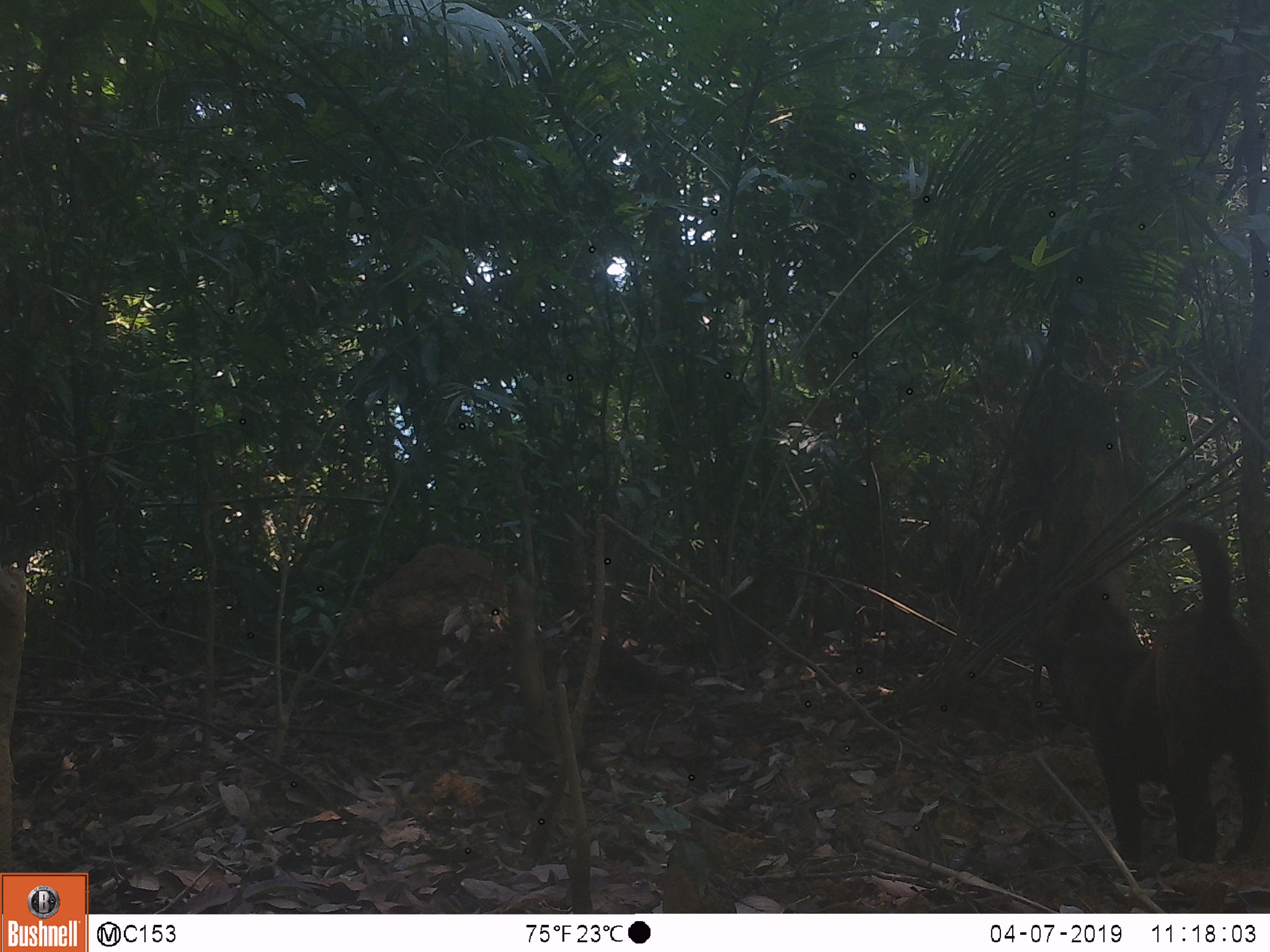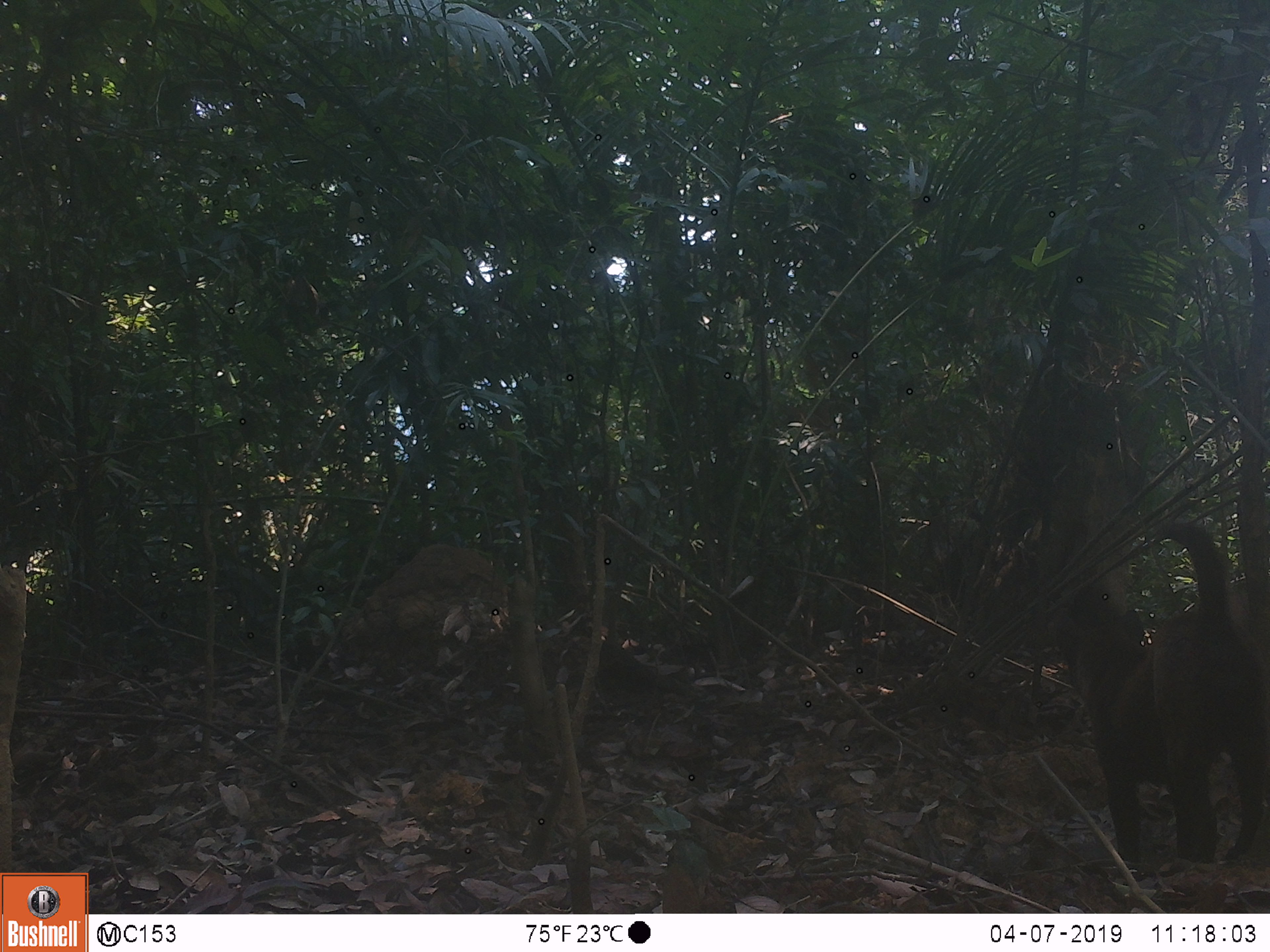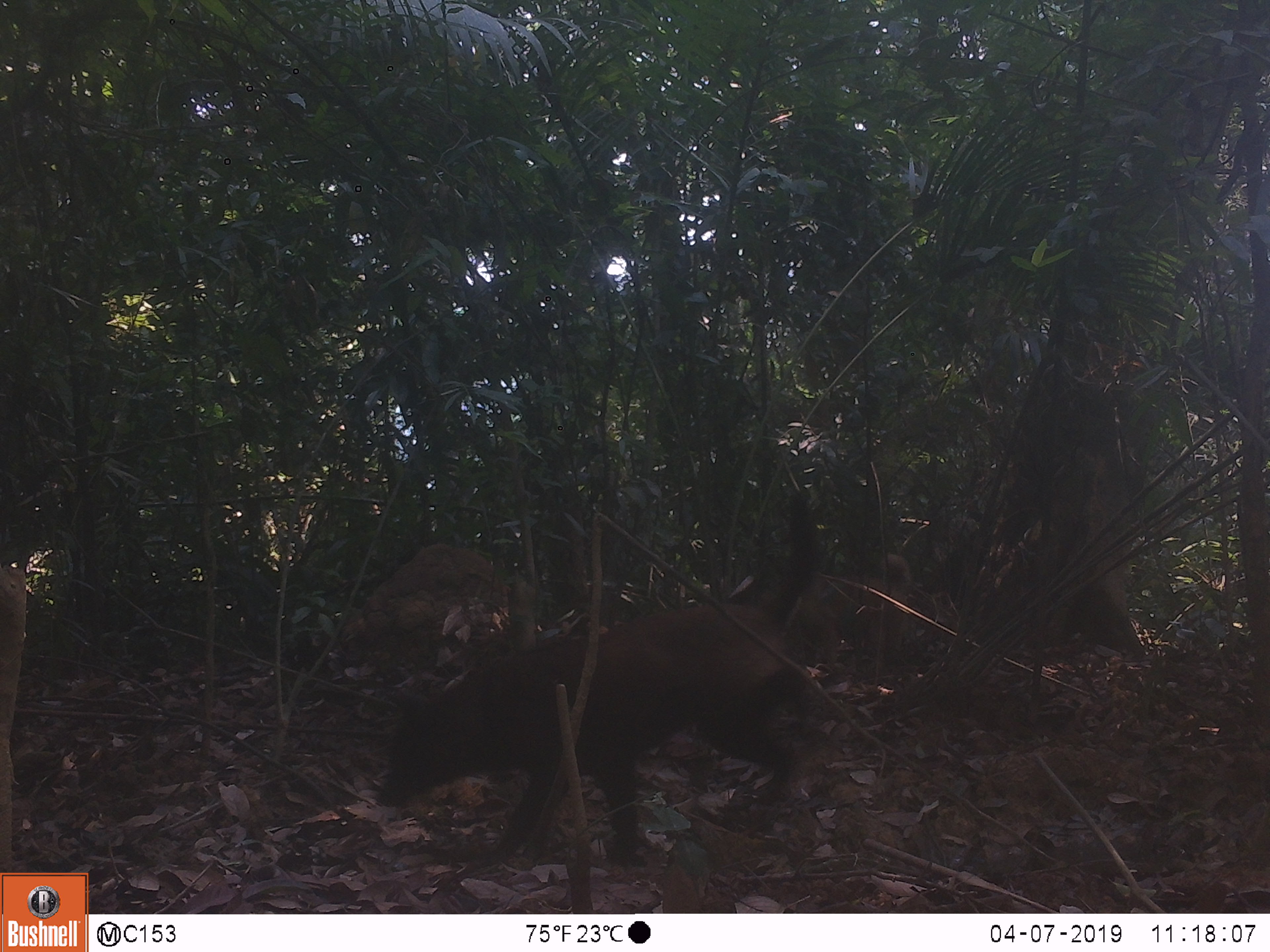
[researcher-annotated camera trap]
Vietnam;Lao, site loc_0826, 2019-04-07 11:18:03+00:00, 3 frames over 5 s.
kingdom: Animalia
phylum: Chordata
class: Mammalia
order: Carnivora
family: Canidae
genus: Canis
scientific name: Canis familiaris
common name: domestic dog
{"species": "domestic dog (Canis familiaris)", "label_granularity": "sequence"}